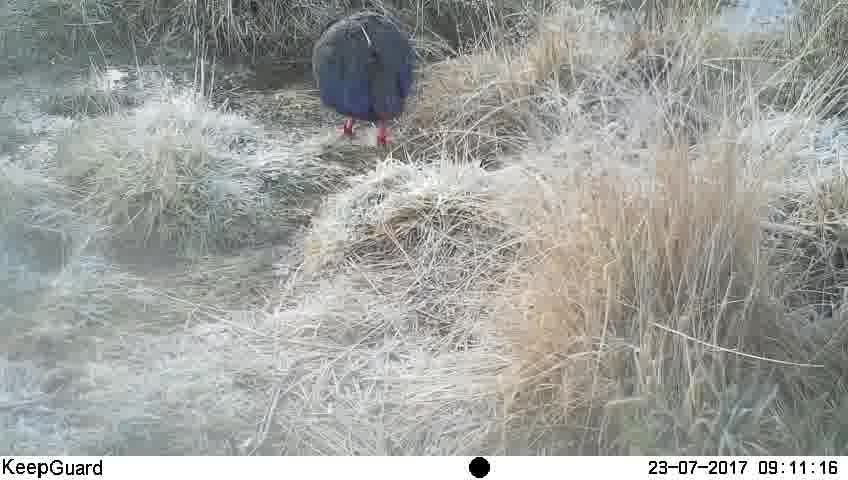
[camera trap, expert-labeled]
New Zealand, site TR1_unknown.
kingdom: Animalia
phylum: Chordata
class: Aves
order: Gruiformes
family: Rallidae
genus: Porphyrio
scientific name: Porphyrio mantelli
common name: takahe